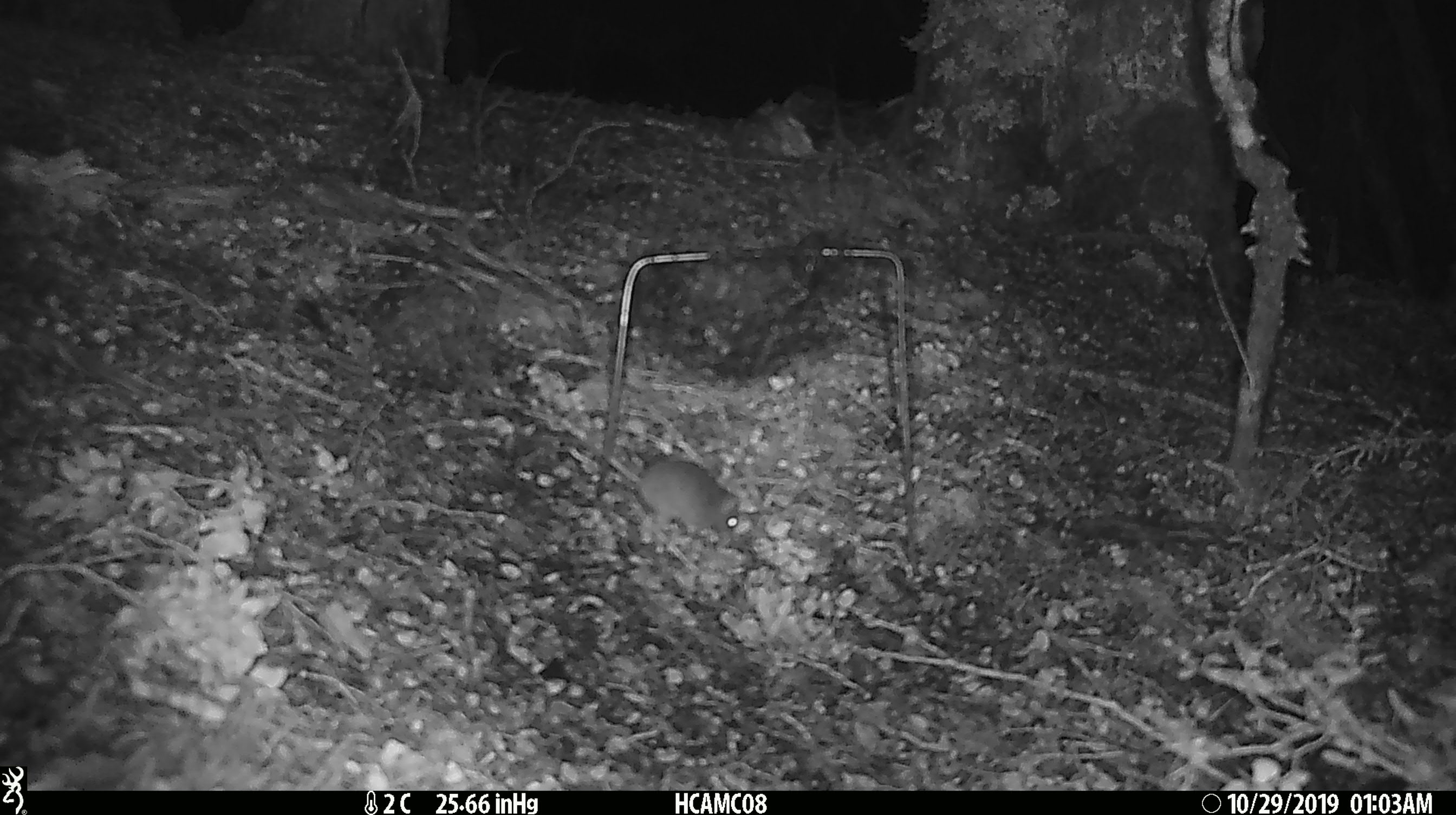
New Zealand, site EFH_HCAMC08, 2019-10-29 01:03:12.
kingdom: Animalia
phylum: Chordata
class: Mammalia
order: Rodentia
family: Muridae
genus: Mus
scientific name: Mus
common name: mouse